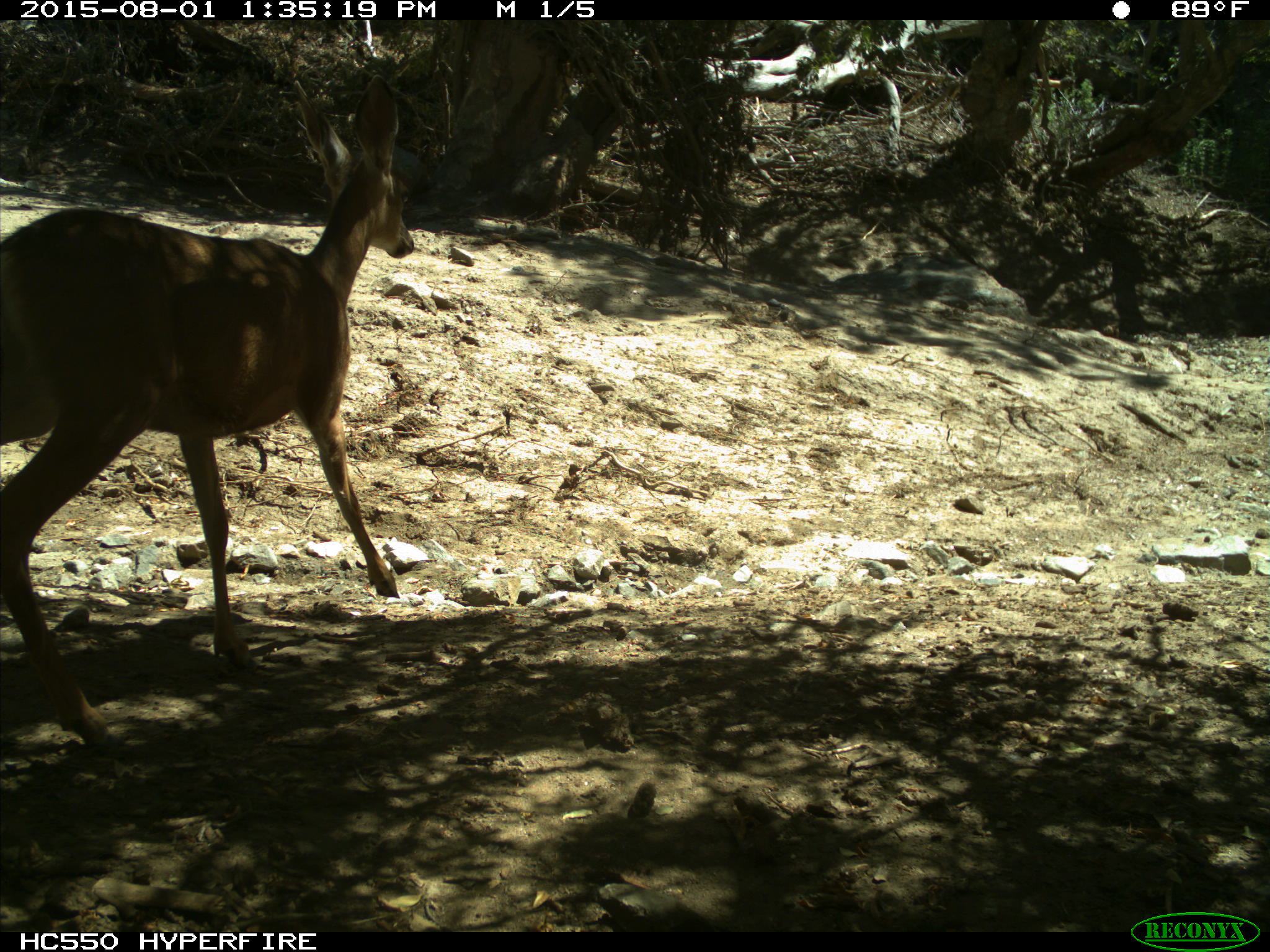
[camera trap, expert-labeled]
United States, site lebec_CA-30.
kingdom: Animalia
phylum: Chordata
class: Mammalia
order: Artiodactyla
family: Cervidae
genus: Odocoileus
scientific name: Odocoileus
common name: deer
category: unidentified deer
Unidentified deer (deer) (Odocoileus).